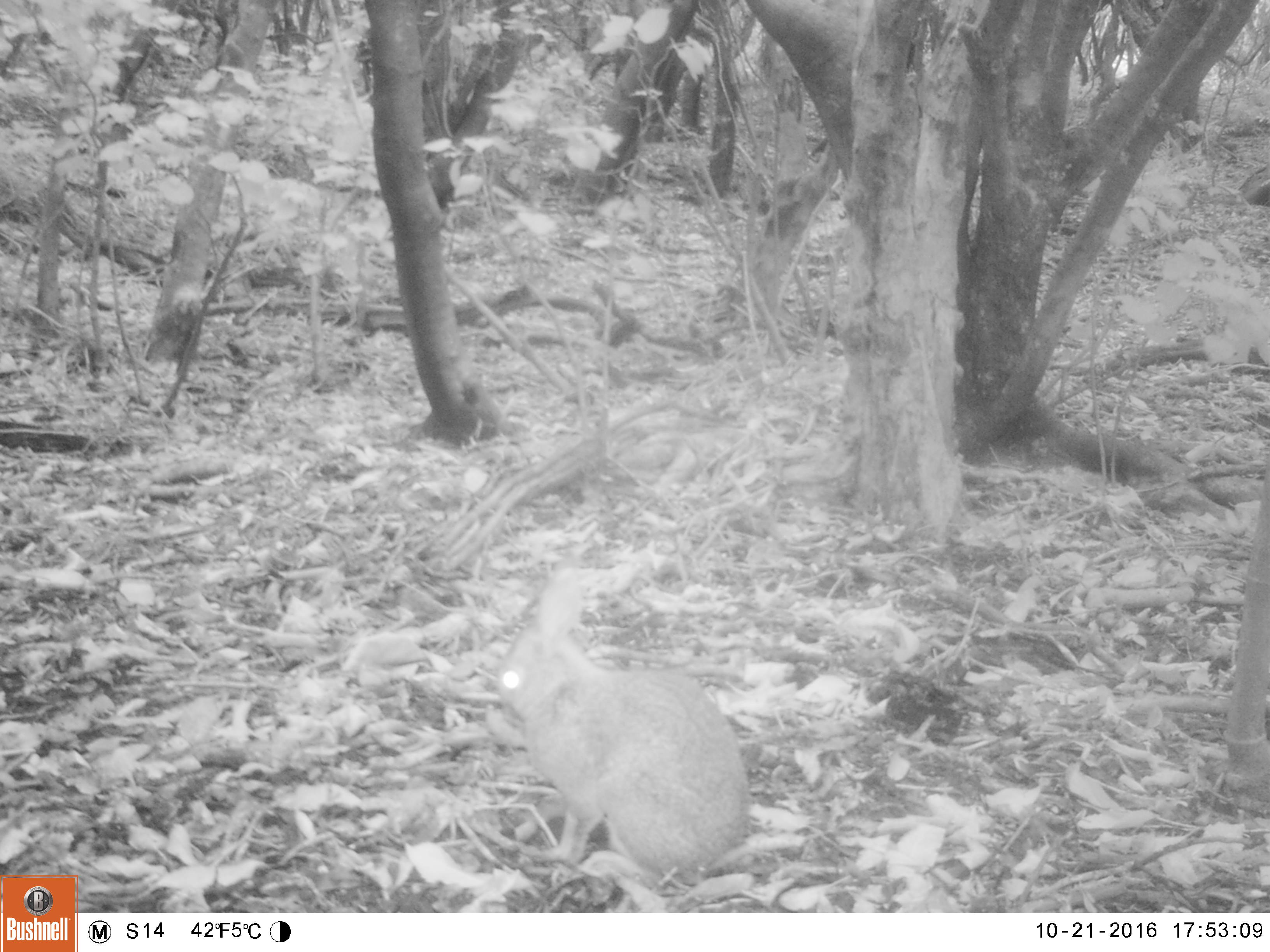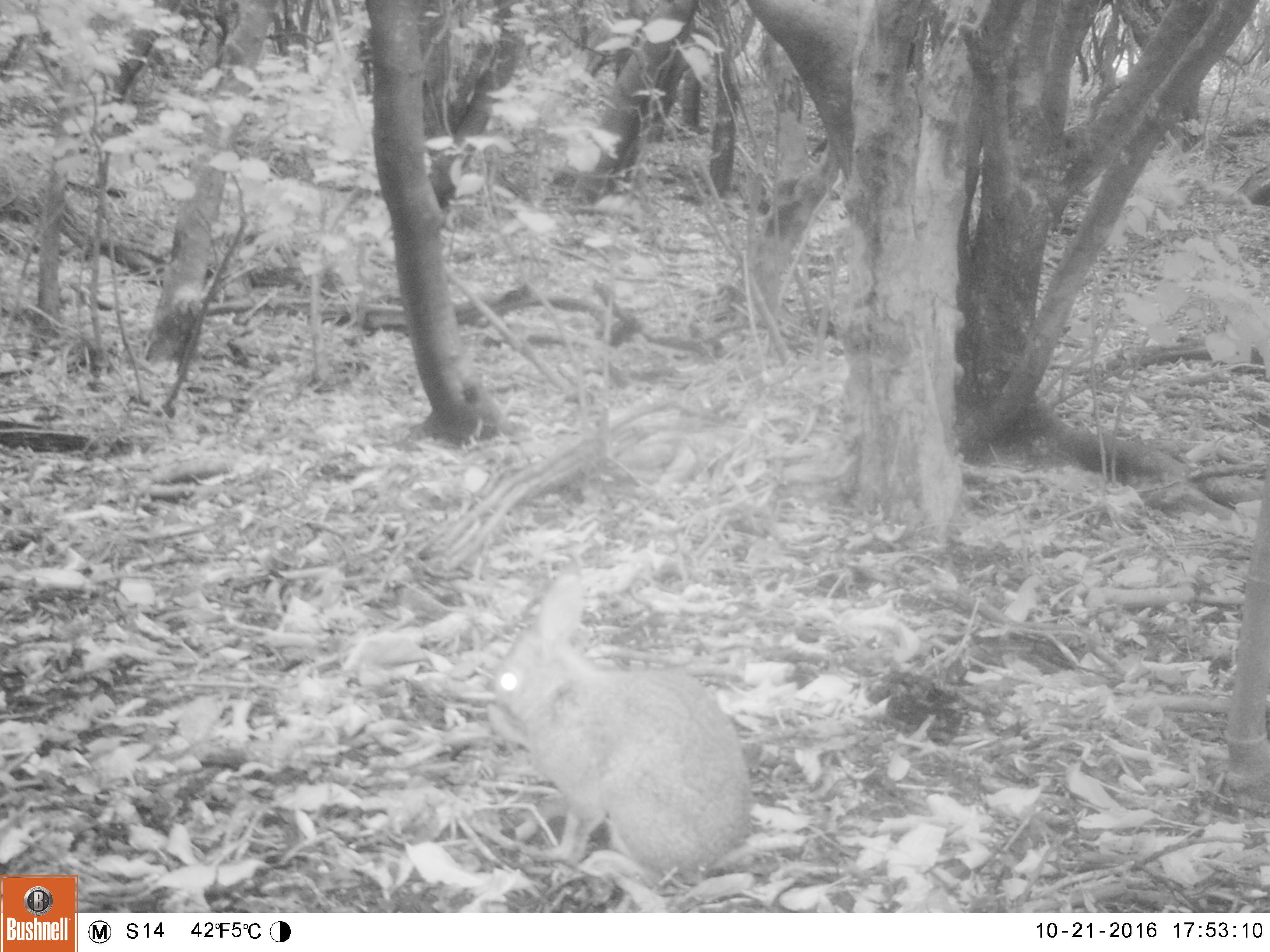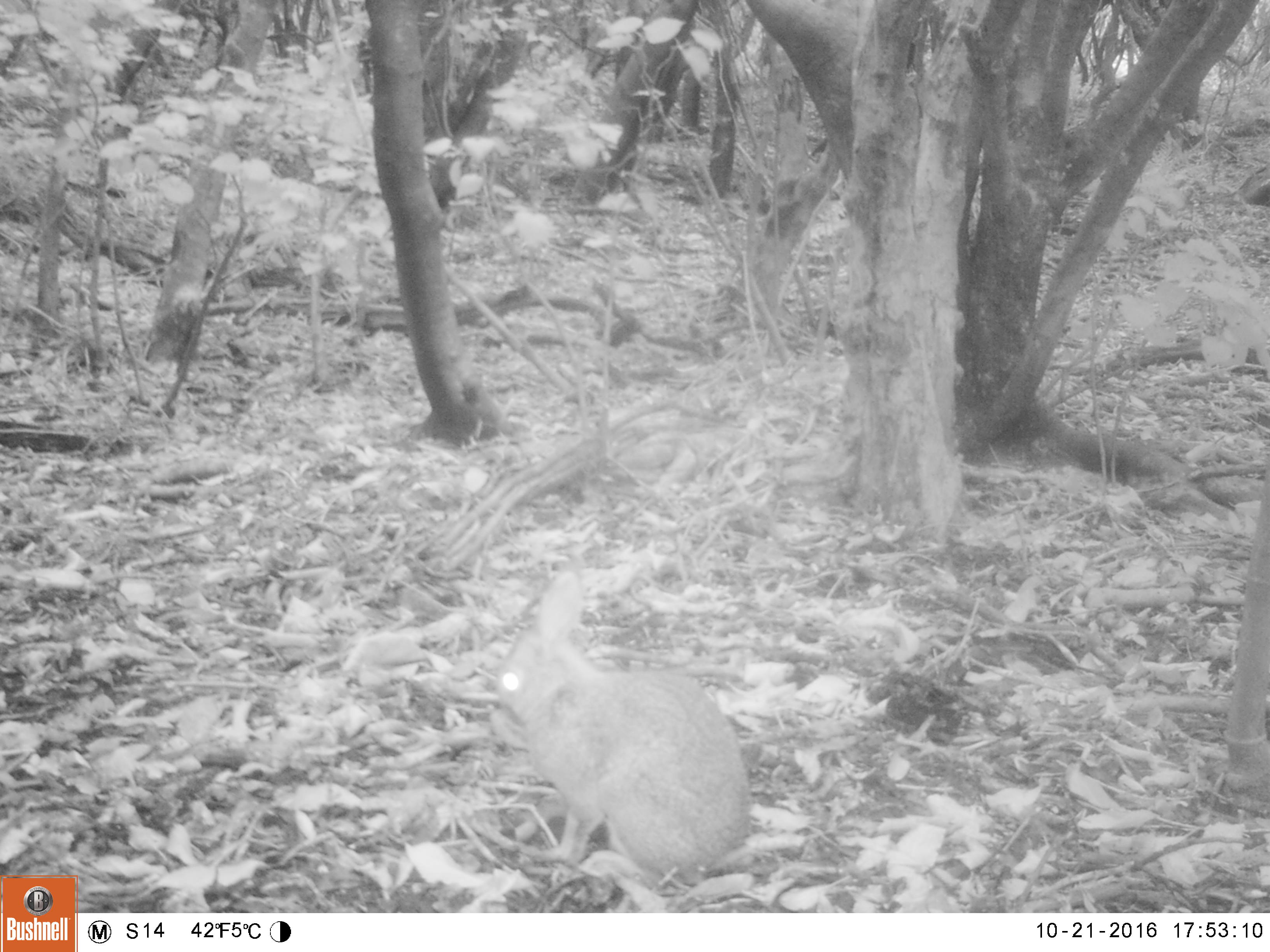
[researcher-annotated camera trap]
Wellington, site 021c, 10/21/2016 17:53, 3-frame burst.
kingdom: Animalia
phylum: Chordata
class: Mammalia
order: Lagomorpha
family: Leporidae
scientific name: Leporidae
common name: rabbit